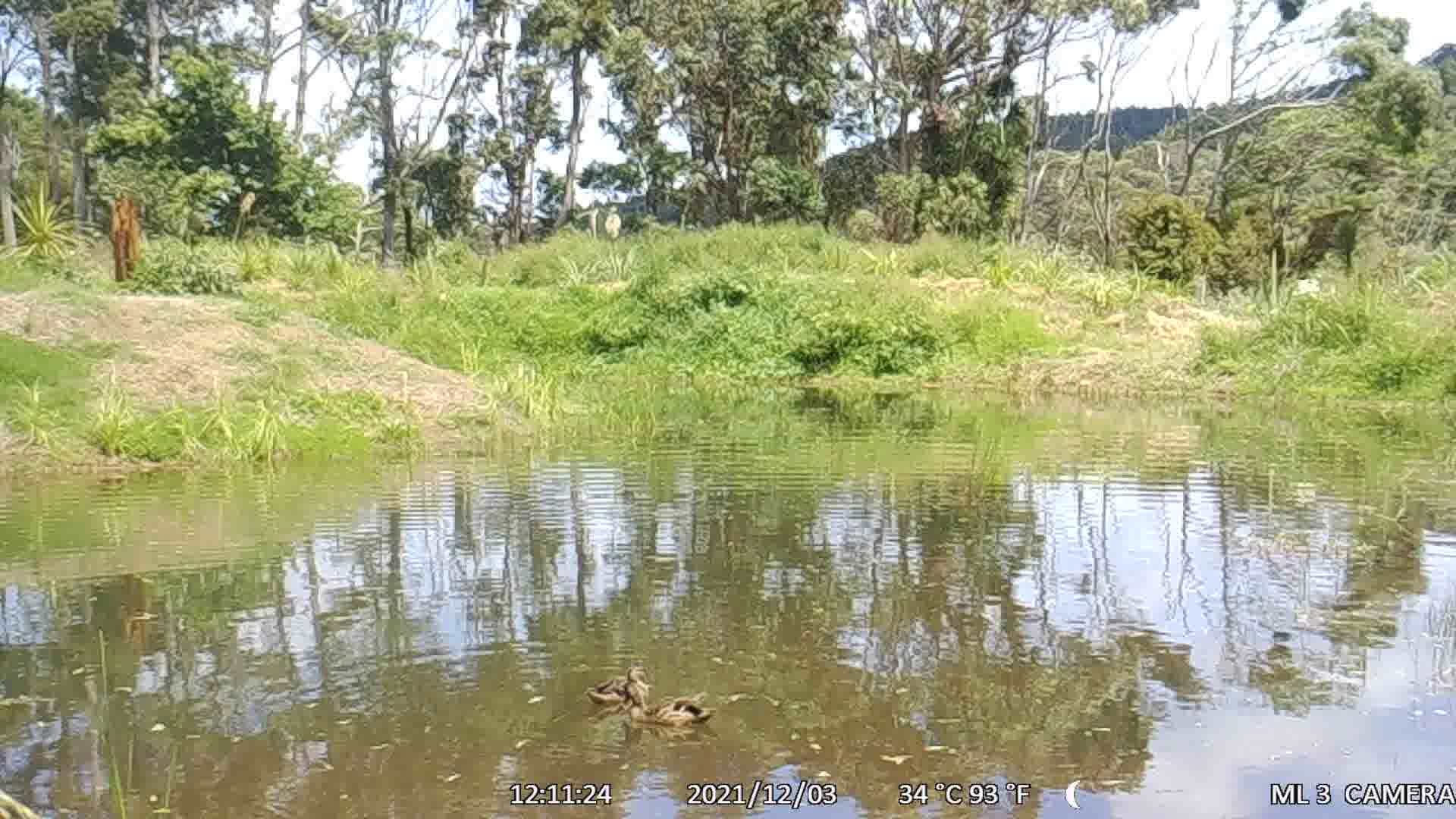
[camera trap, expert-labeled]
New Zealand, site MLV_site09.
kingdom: Animalia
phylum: Chordata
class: Aves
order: Anseriformes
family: Anatidae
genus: Anas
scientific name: Anas platyrhynchos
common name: mallard